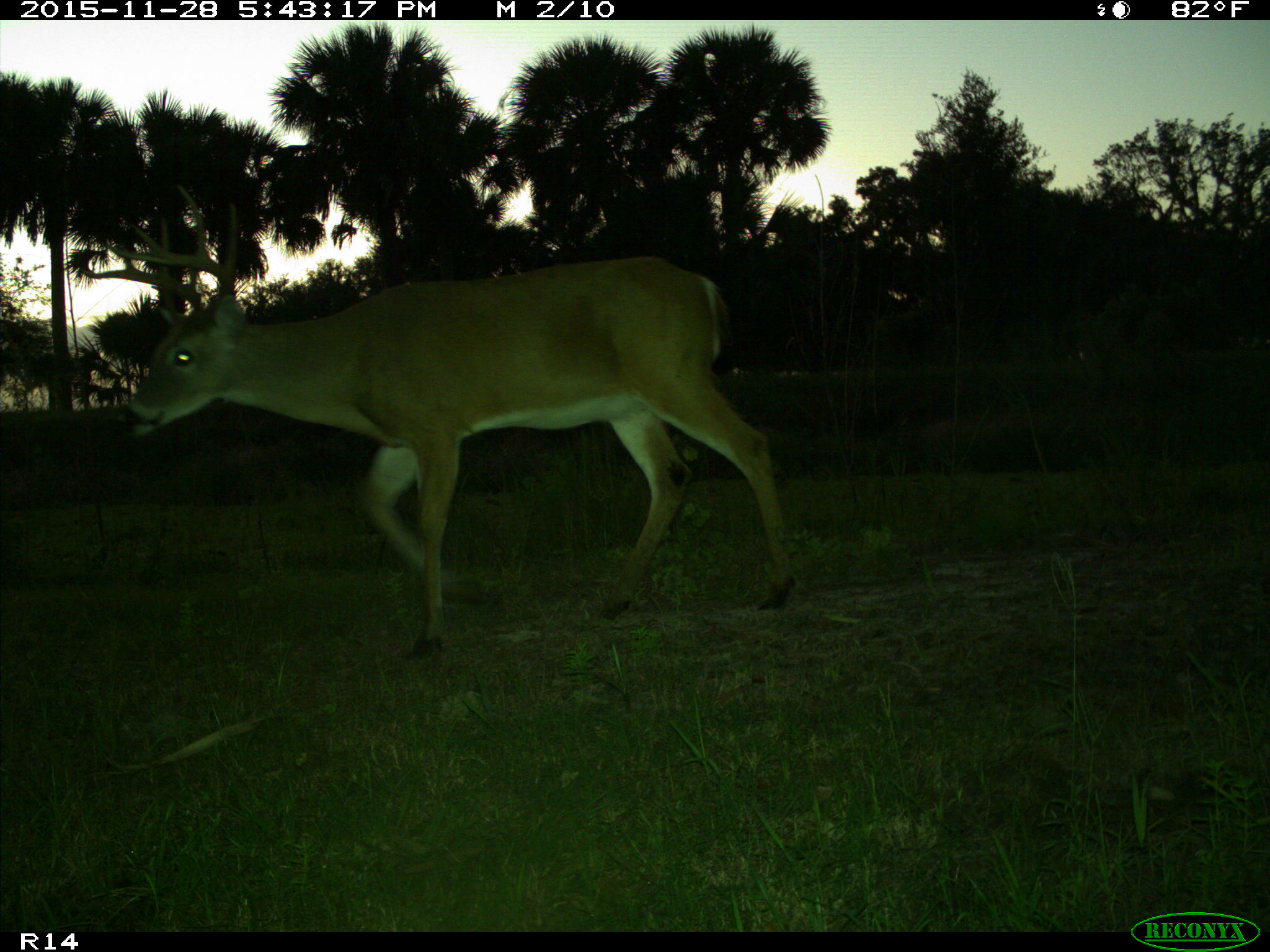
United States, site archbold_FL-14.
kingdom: Animalia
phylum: Chordata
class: Mammalia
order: Artiodactyla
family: Cervidae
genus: Odocoileus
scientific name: Odocoileus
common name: deer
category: unidentified deer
Unidentified deer (deer) (Odocoileus).